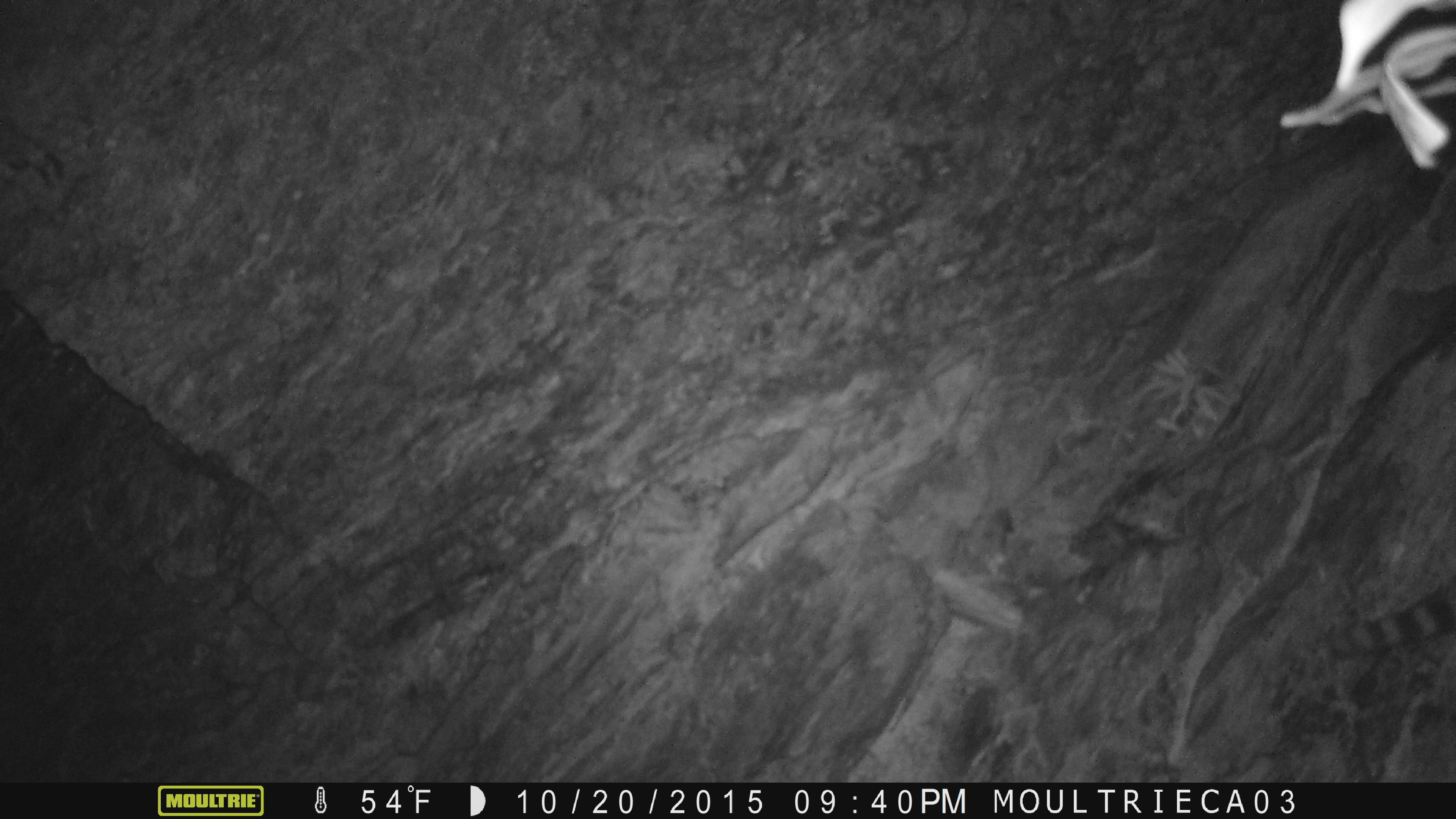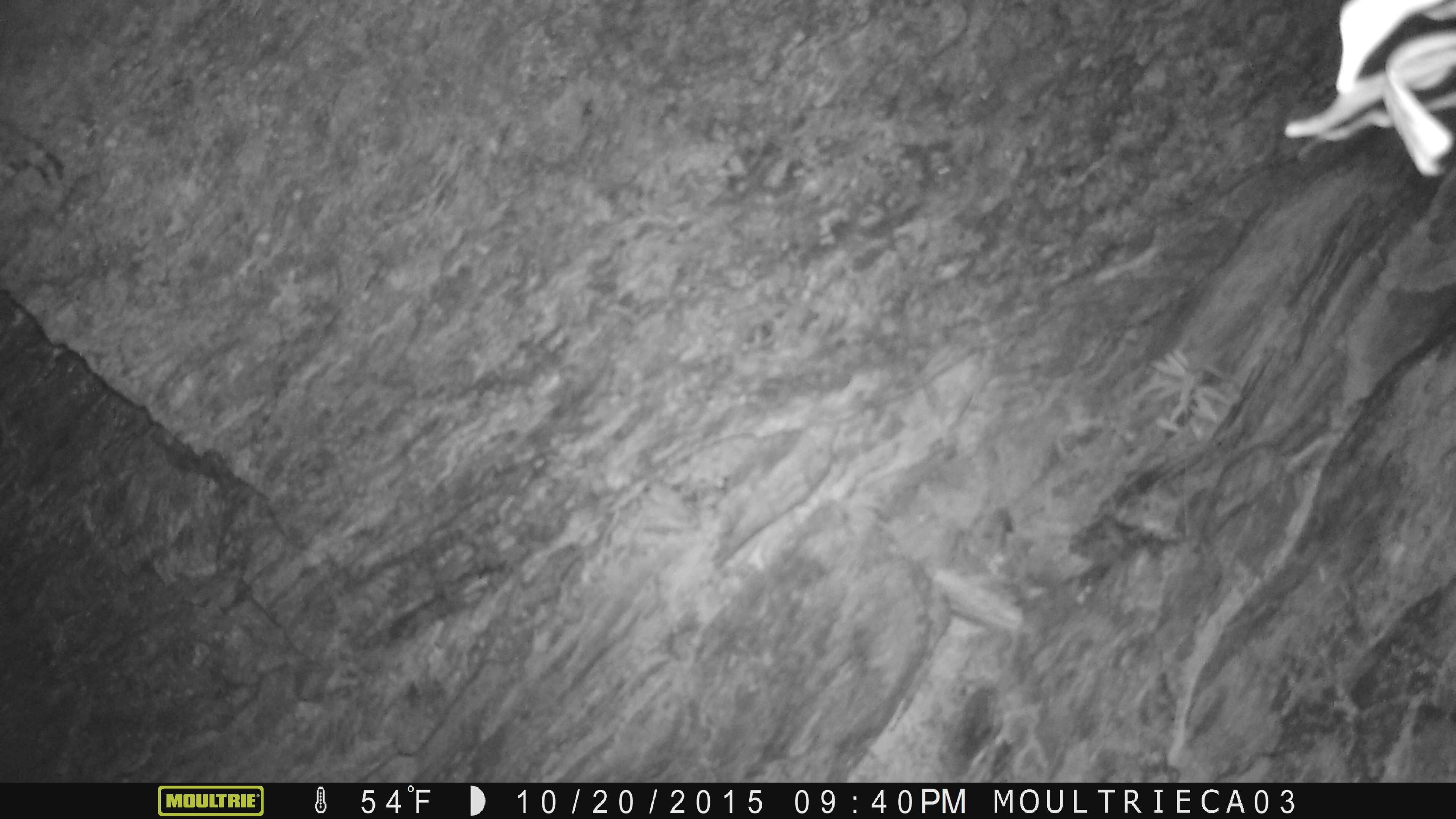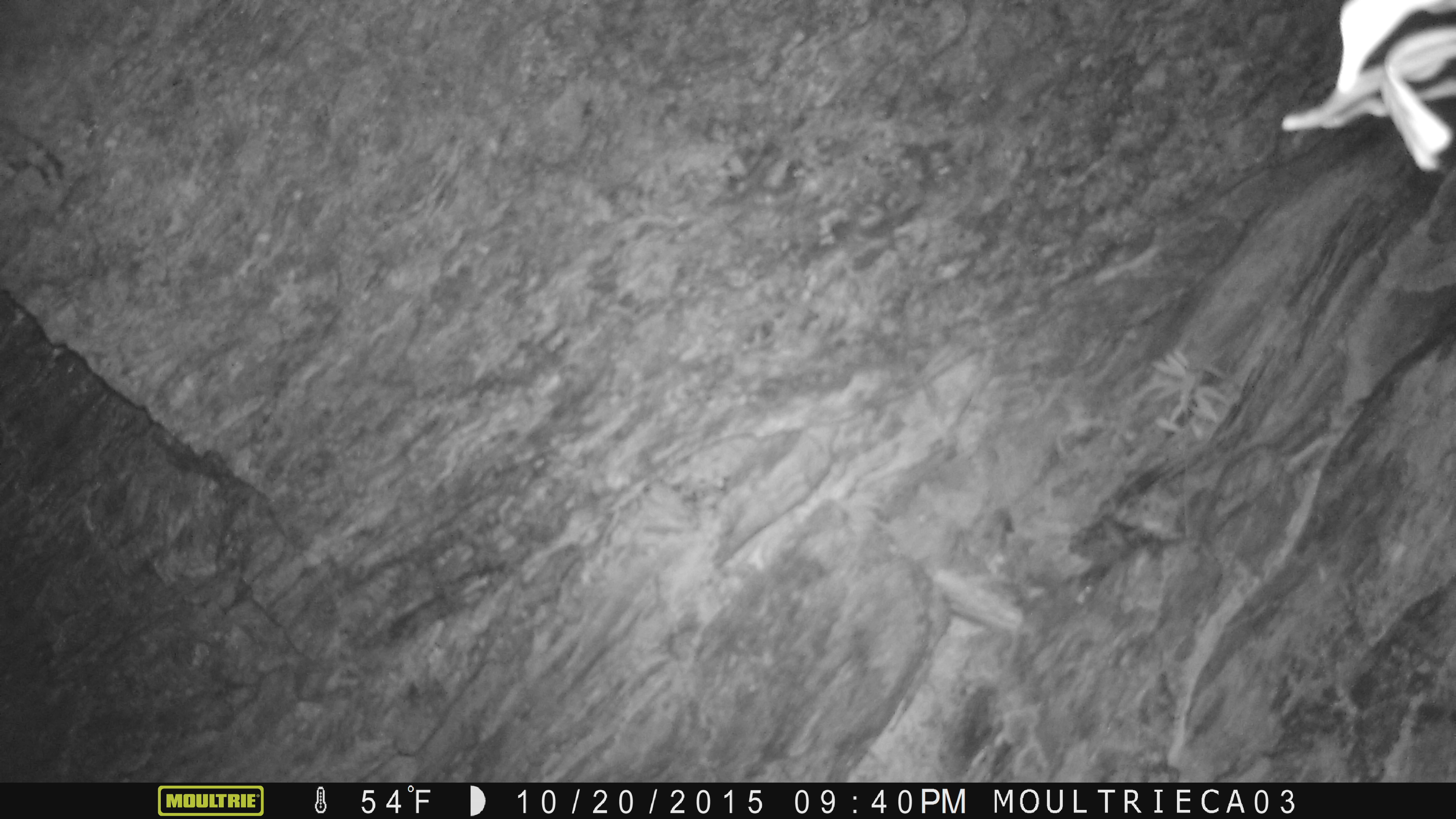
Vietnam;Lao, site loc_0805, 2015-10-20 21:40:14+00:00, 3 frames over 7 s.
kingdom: Animalia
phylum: Chordata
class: Mammalia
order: Carnivora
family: Prionodontidae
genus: Prionodon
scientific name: Prionodon pardicolor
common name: spotted linsang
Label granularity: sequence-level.